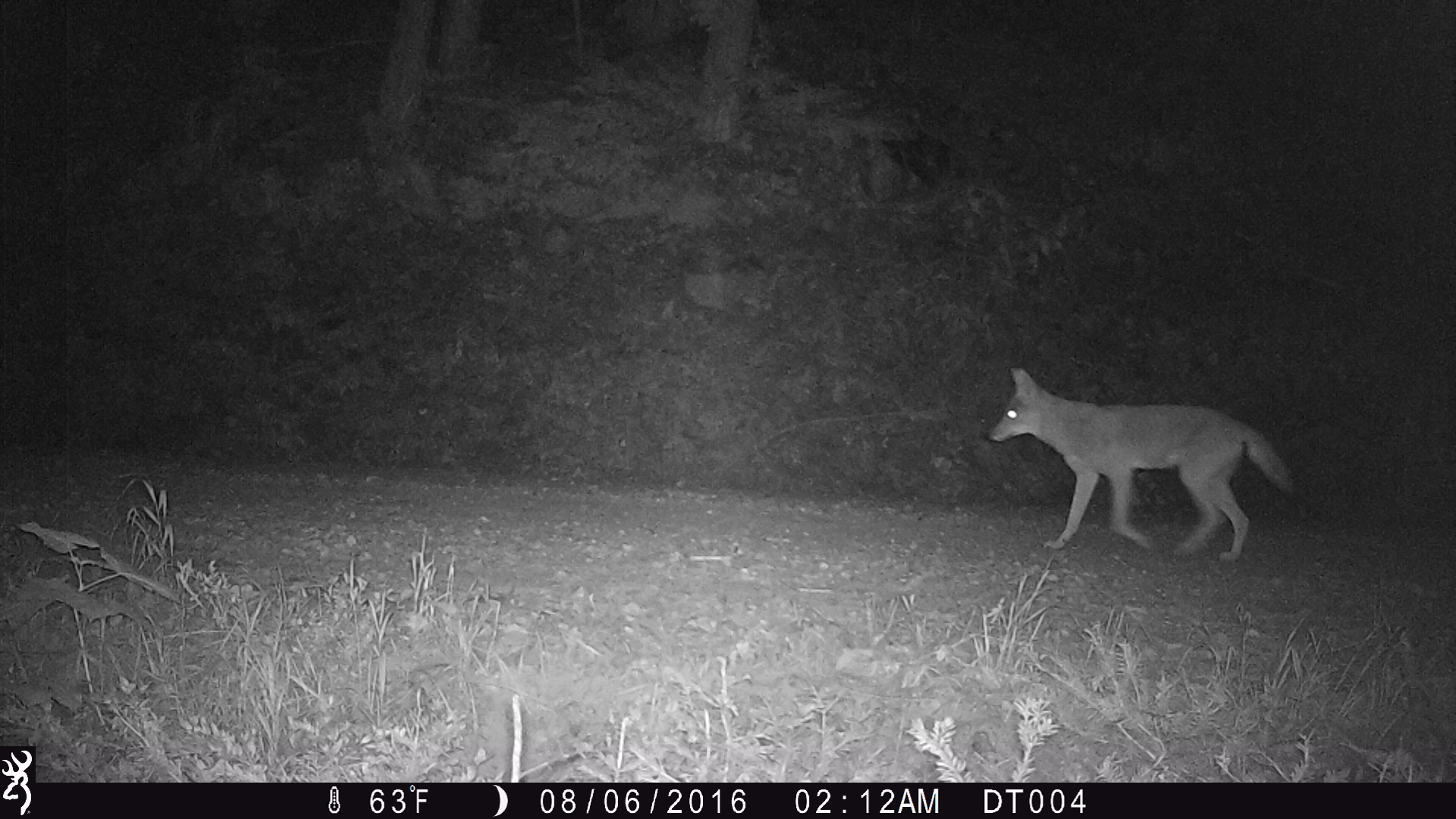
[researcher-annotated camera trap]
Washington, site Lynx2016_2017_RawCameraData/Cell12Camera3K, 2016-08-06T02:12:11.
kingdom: Animalia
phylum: Chordata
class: Mammalia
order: Carnivora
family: Canidae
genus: Canis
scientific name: Canis latrans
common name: coyote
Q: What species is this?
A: Canis latrans (coyote).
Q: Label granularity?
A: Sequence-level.